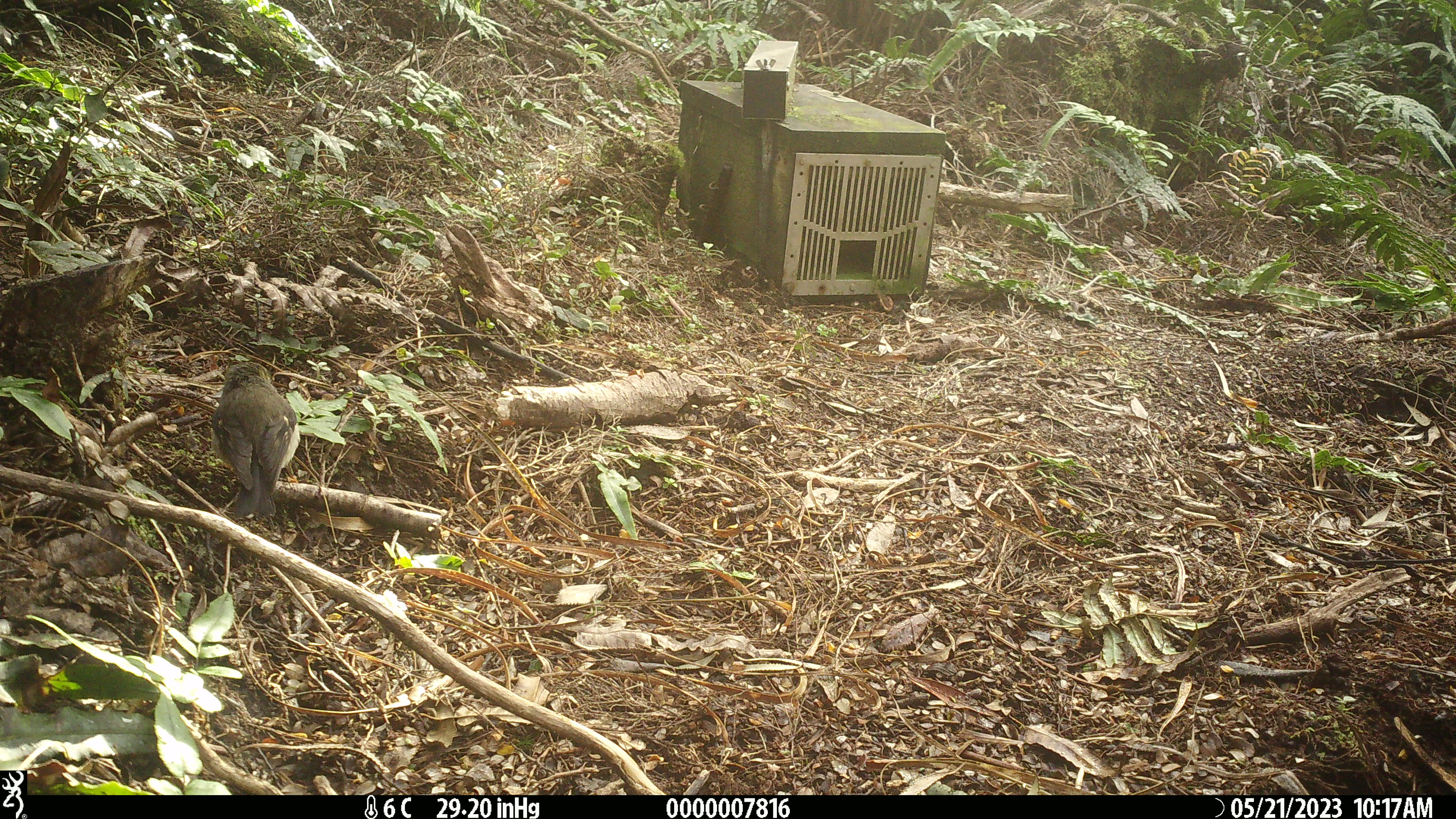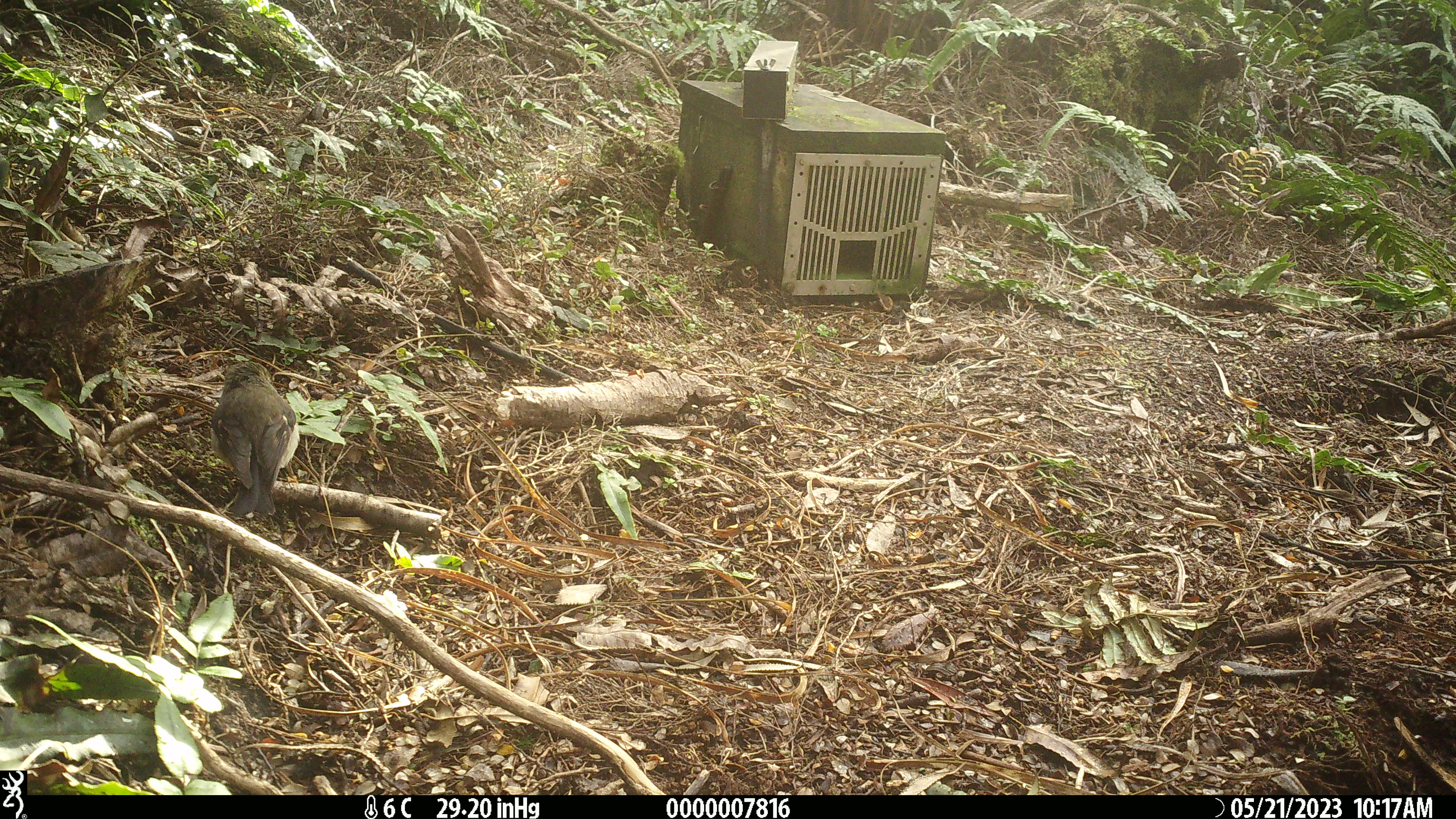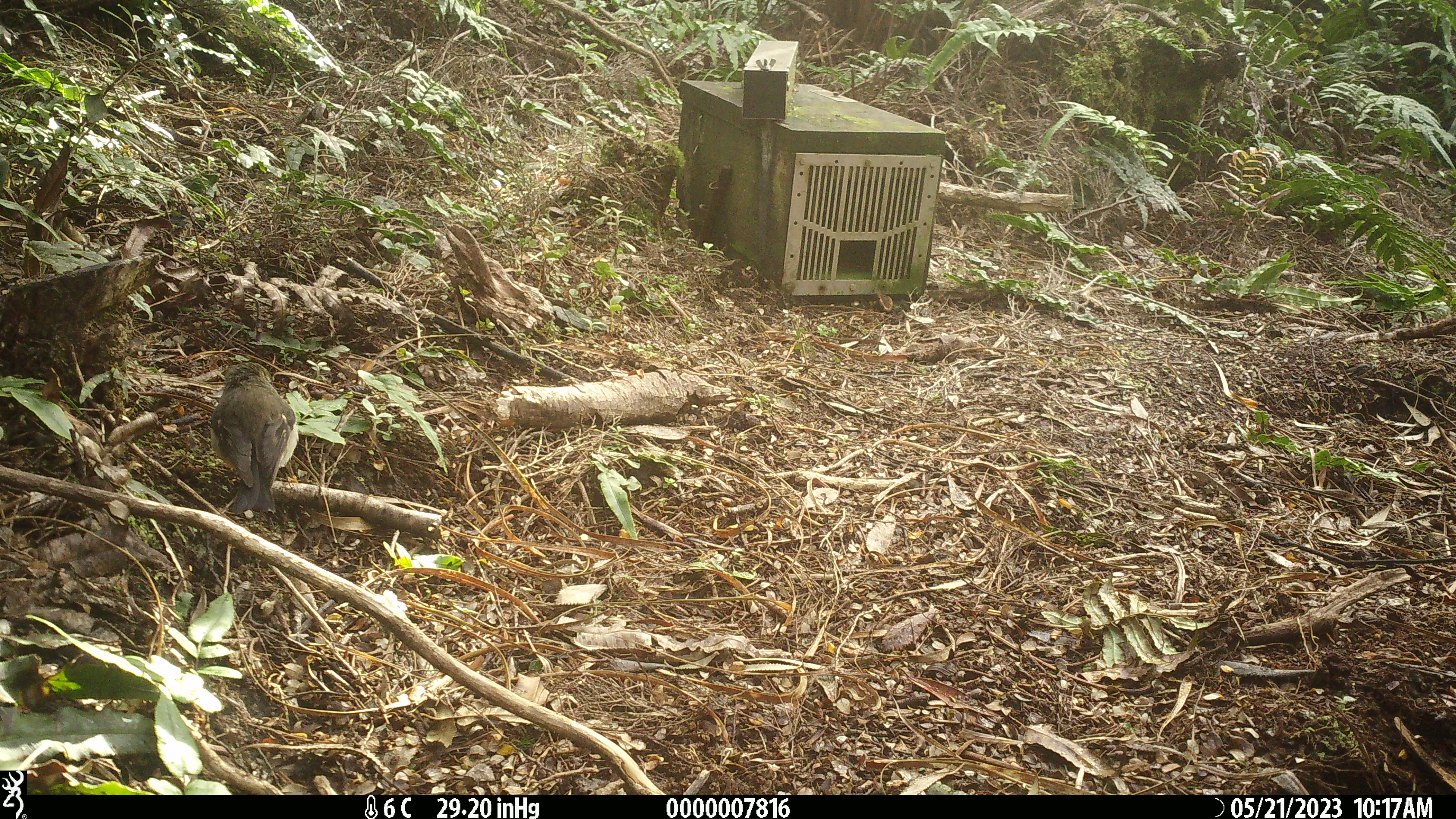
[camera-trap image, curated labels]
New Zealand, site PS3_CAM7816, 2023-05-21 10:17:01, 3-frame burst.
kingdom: Animalia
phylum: Chordata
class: Aves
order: Passeriformes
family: Petroicidae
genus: Petroica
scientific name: Petroica macrocephala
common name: tomtit